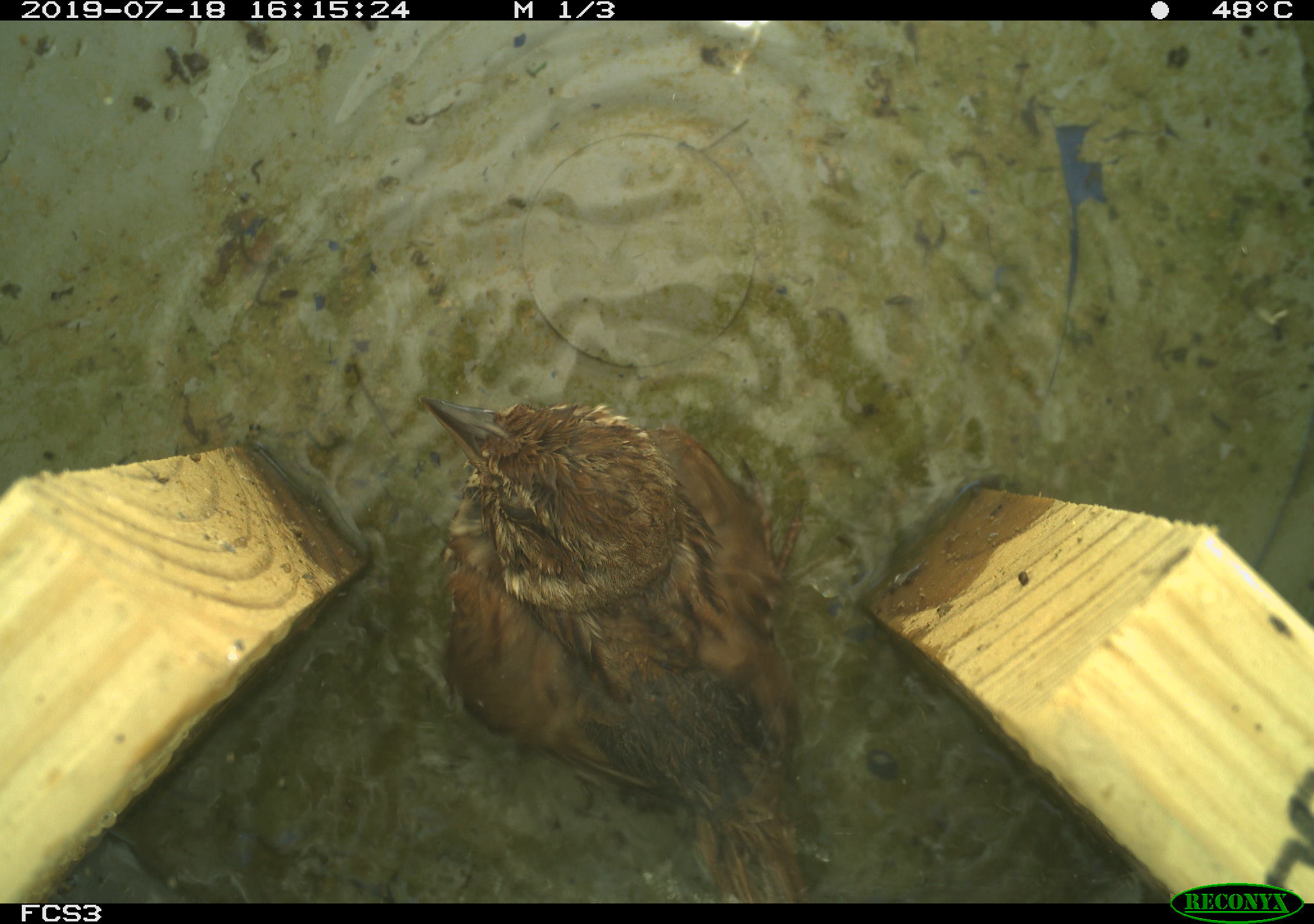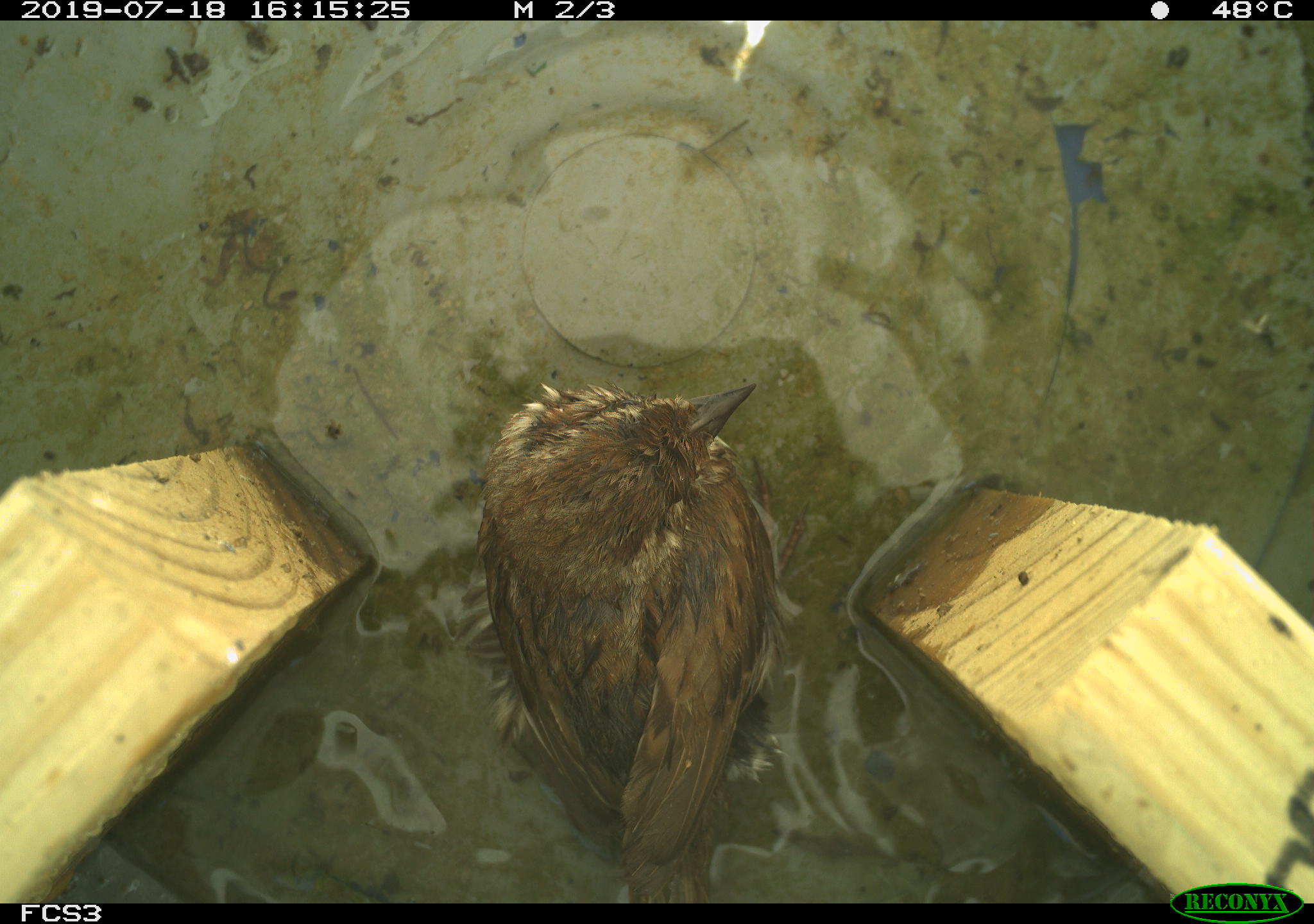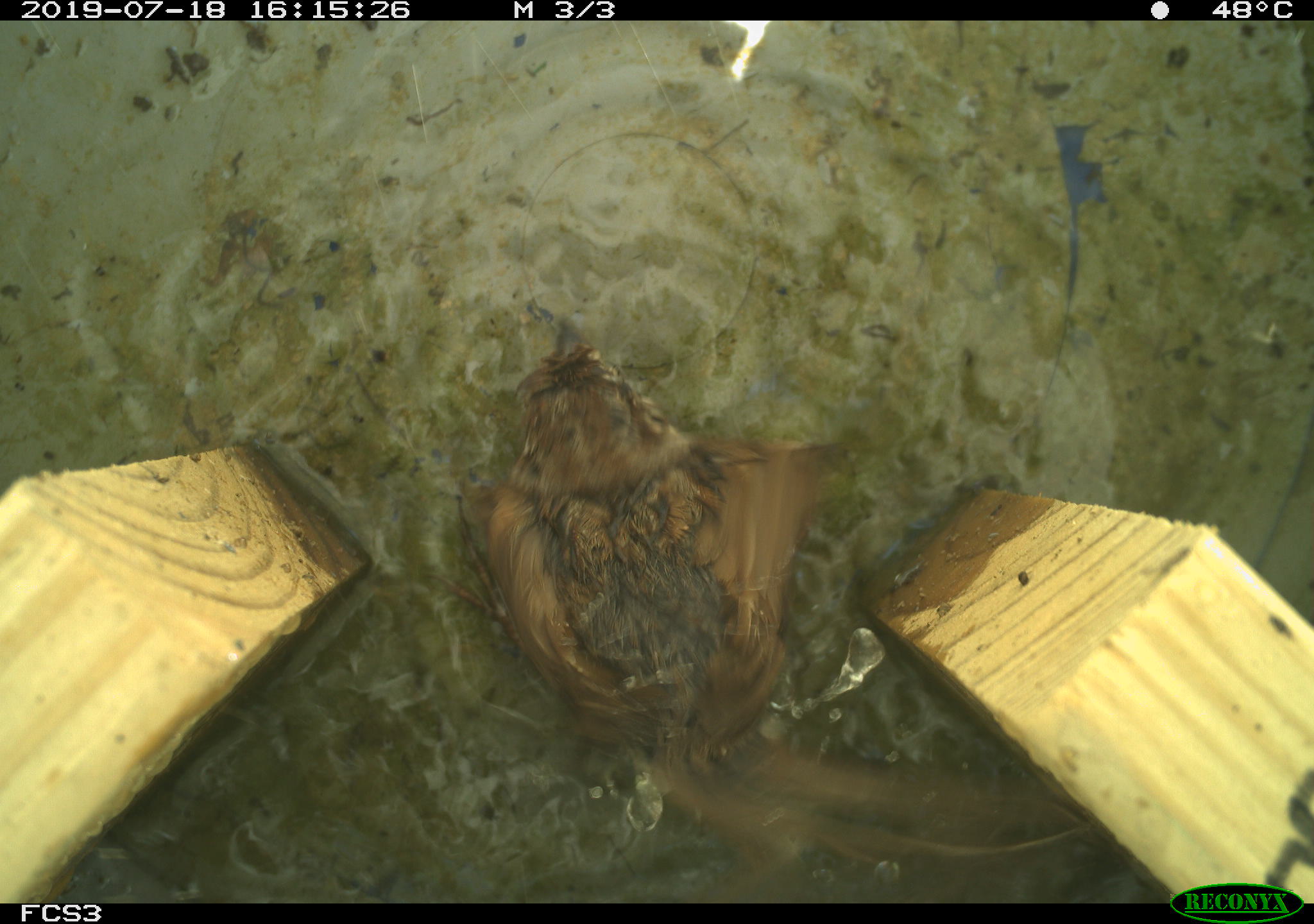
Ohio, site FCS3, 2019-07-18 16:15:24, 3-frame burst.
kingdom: Animalia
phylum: Chordata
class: Aves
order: Passeriformes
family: Passerellidae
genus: Melospiza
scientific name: Melospiza melodia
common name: song sparrow